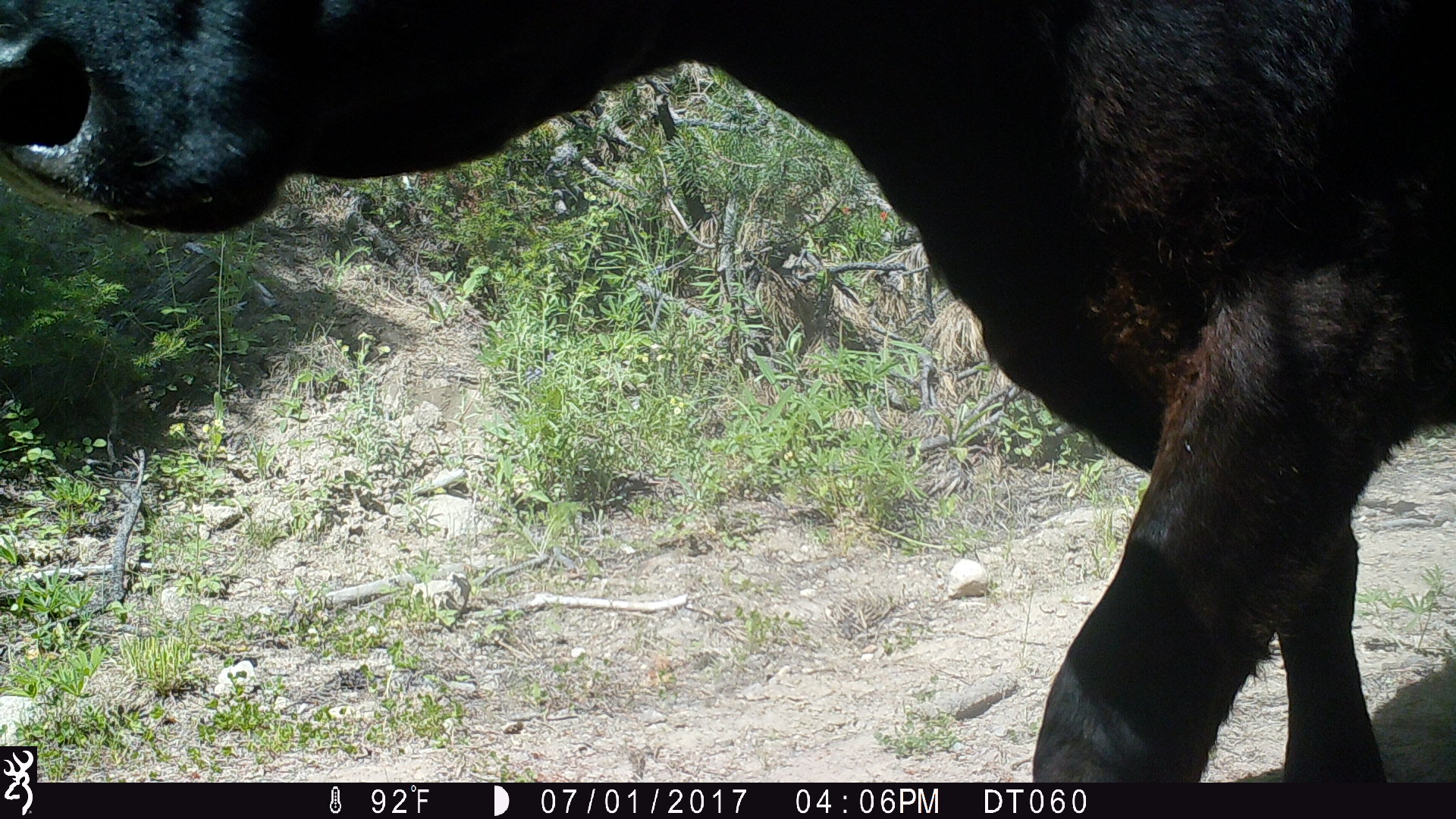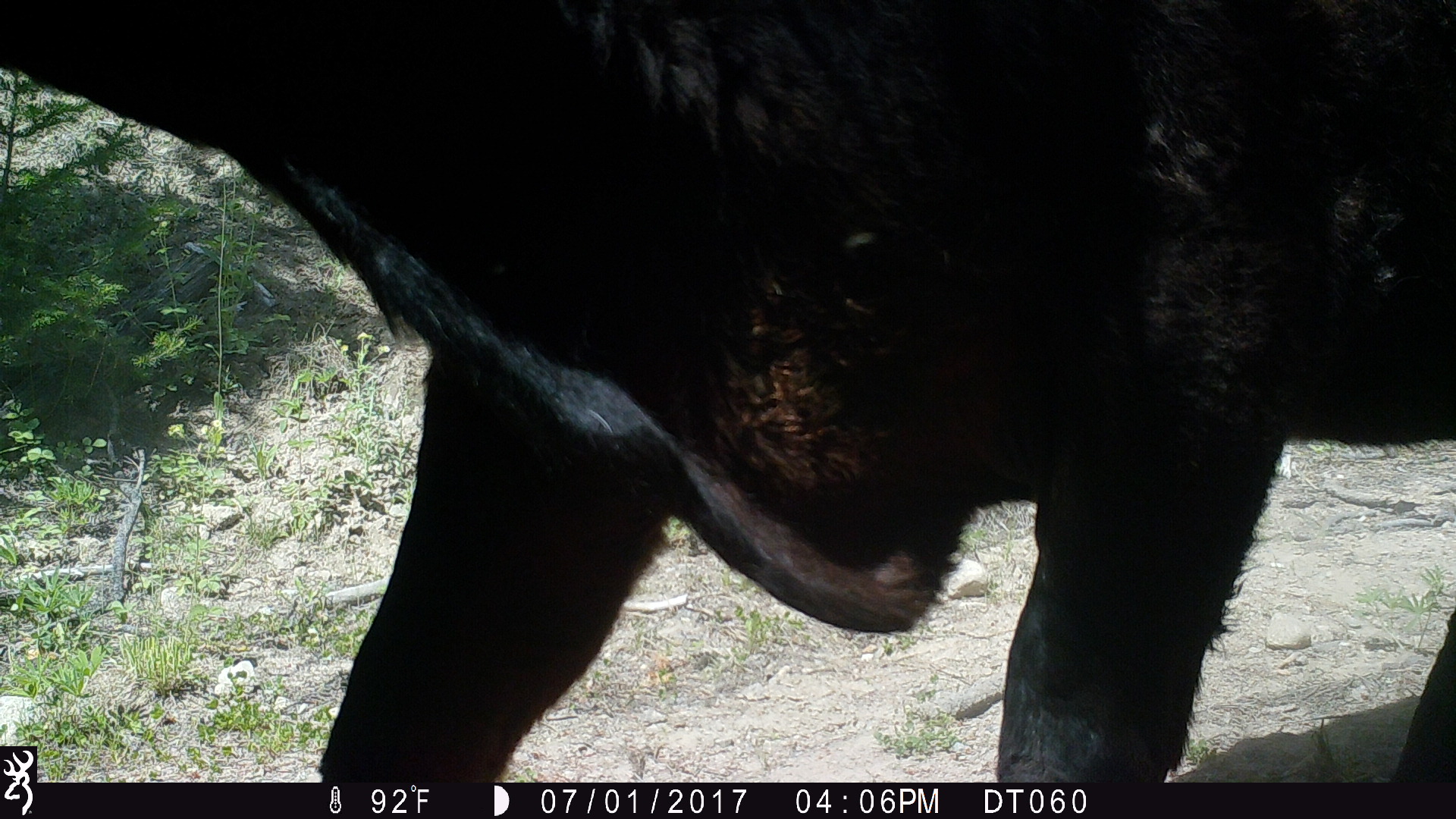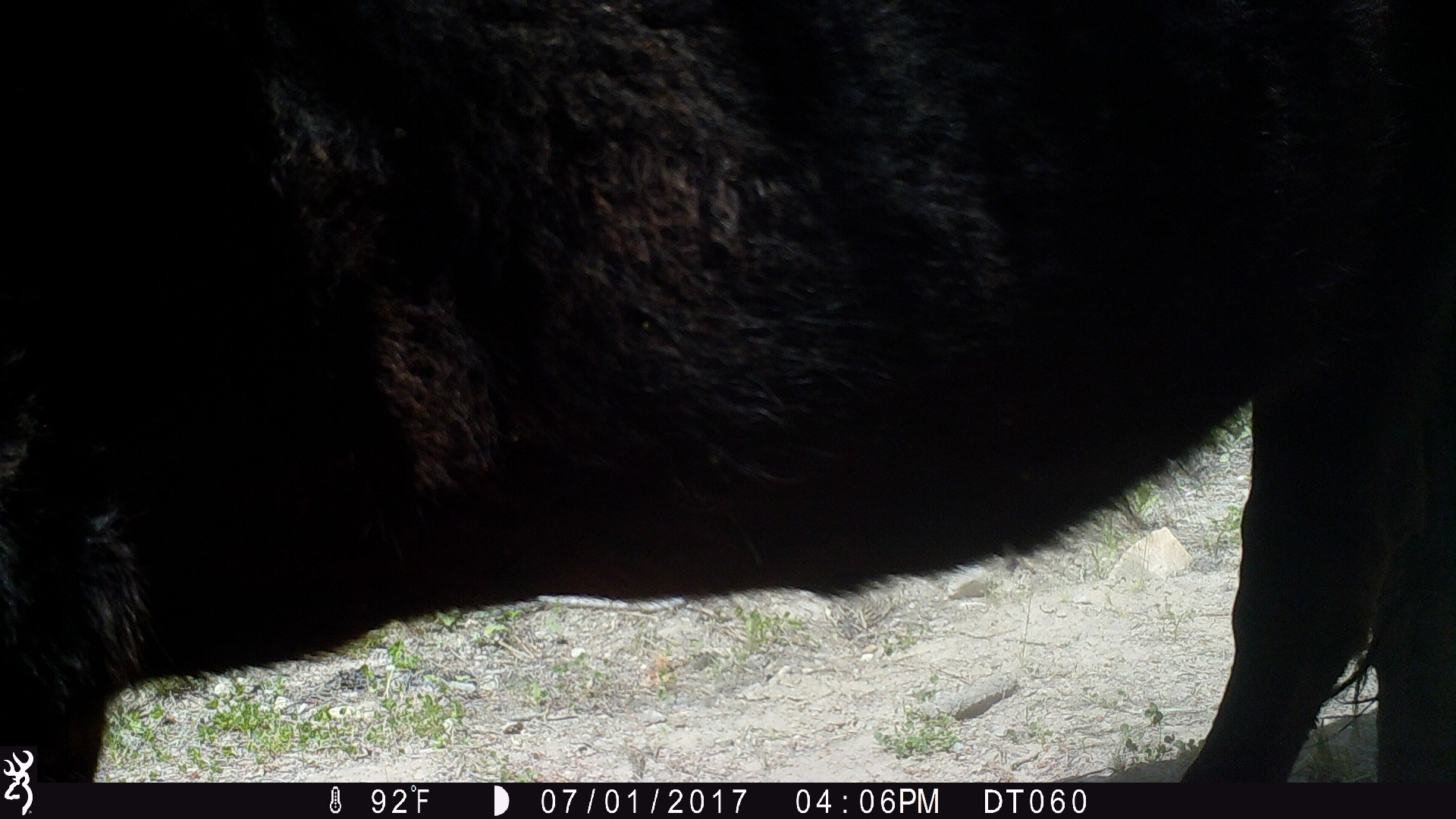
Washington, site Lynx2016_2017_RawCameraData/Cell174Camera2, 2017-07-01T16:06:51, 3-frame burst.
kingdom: Animalia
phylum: Chordata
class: Mammalia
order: Artiodactyla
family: Bovidae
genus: Bos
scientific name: Bos taurus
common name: domestic cattle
Domestic cattle (Bos taurus). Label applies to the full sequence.